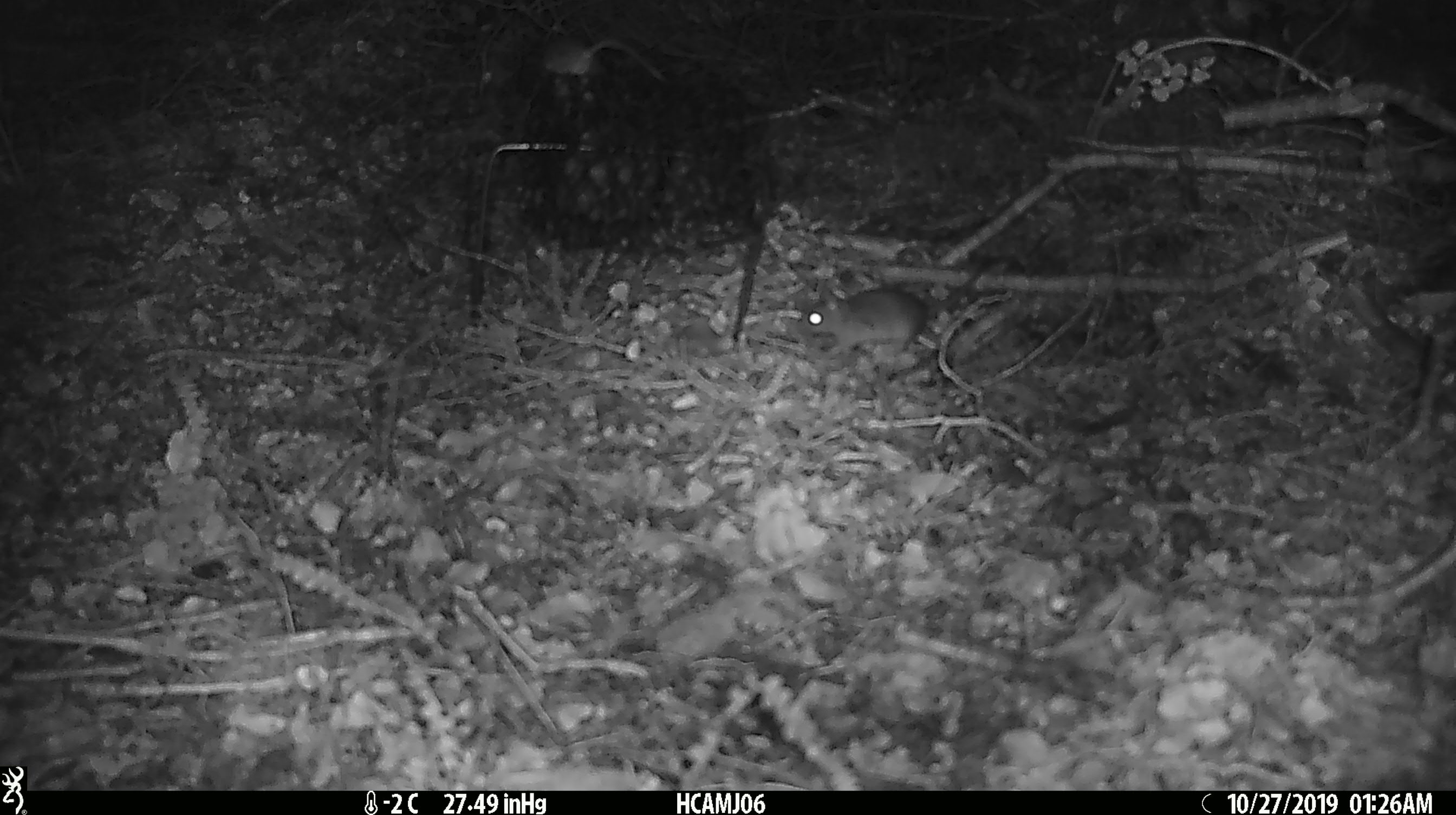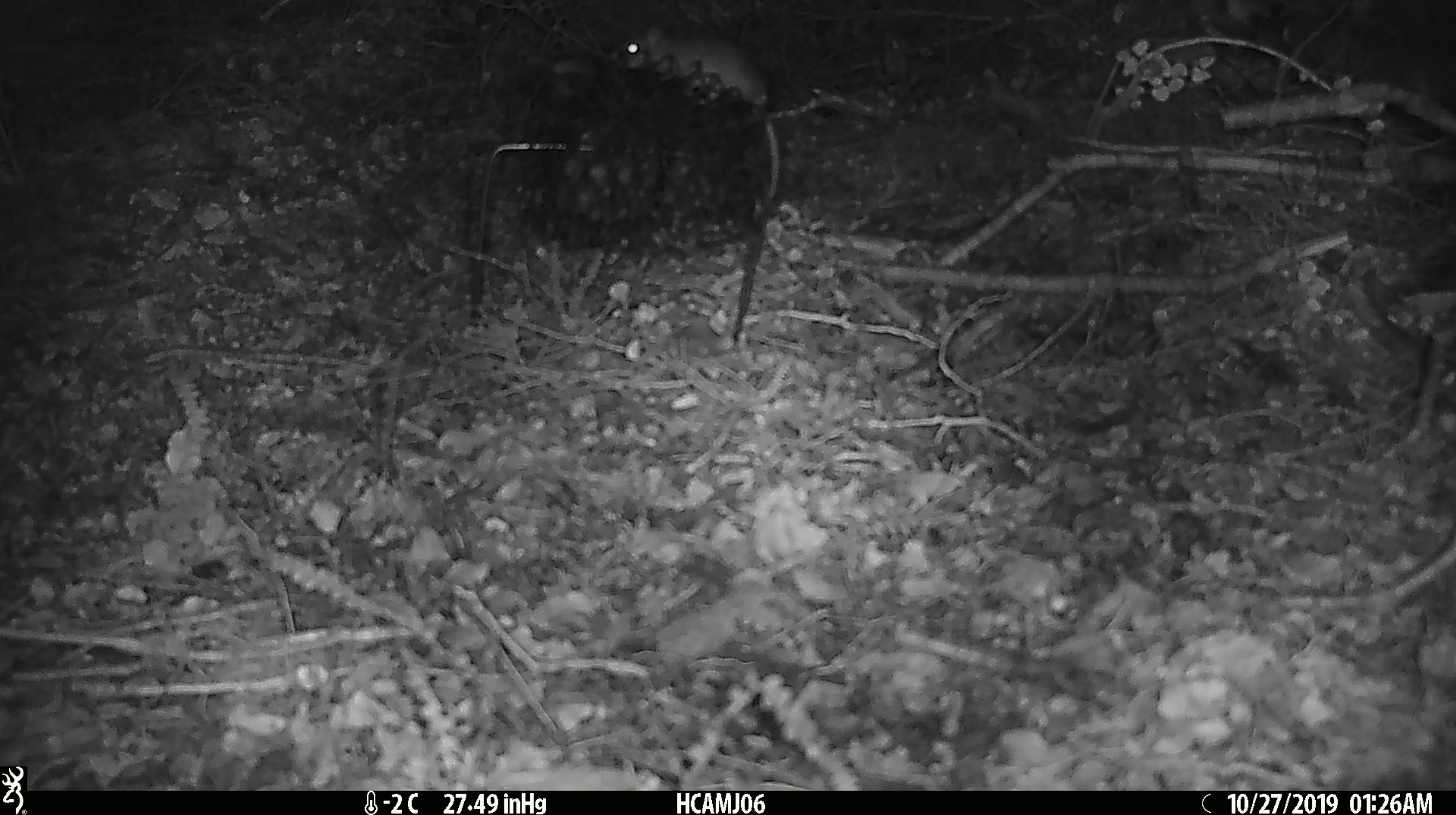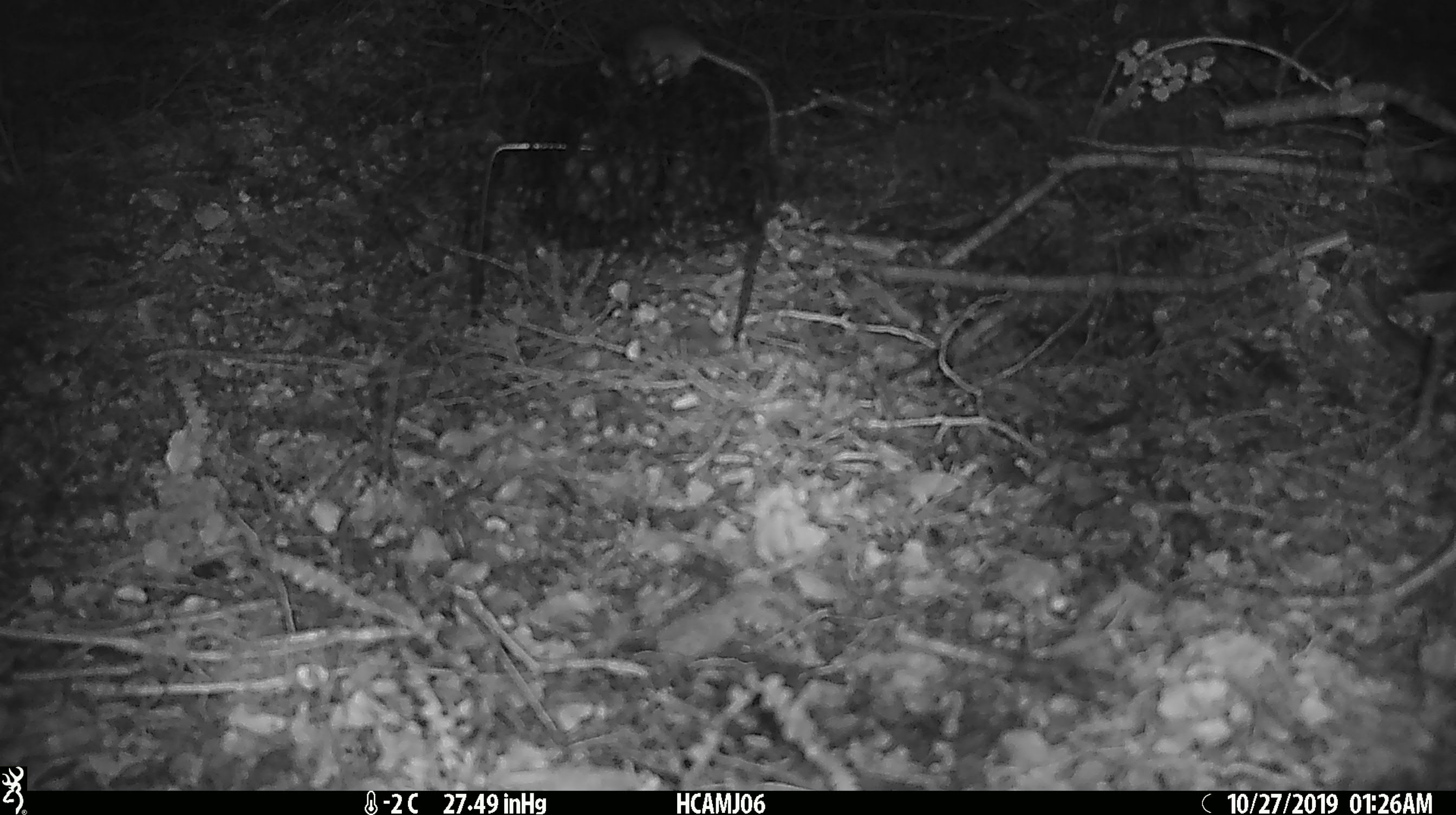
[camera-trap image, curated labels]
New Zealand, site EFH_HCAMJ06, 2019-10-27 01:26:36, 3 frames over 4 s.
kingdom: Animalia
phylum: Chordata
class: Mammalia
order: Rodentia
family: Muridae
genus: Mus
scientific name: Mus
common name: mouse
Mouse (Mus).